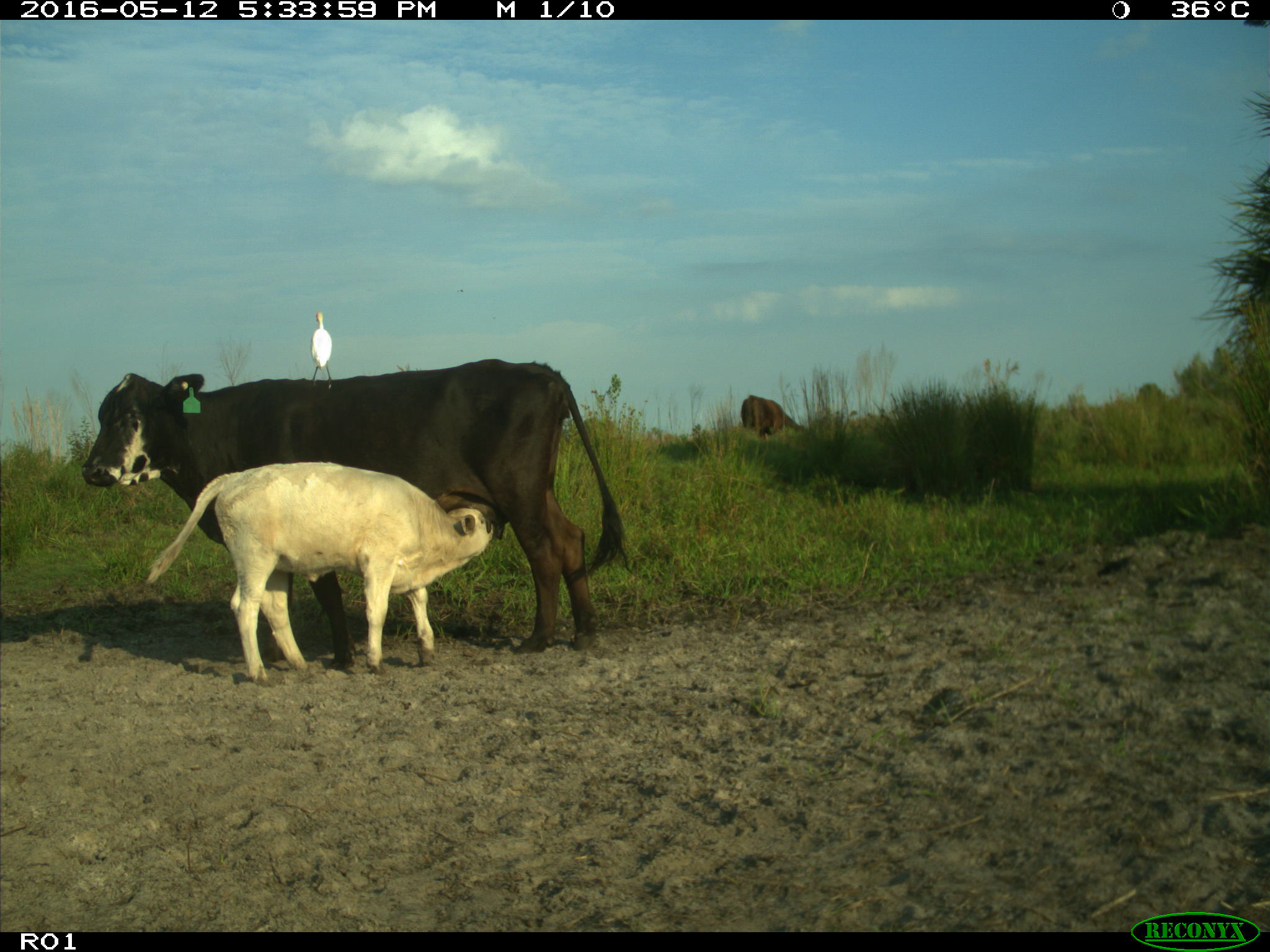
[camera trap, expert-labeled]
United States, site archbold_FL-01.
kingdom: Animalia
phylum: Chordata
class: Mammalia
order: Artiodactyla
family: Bovidae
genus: Bos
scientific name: Bos taurus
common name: domestic cow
Bos taurus (domestic cow).